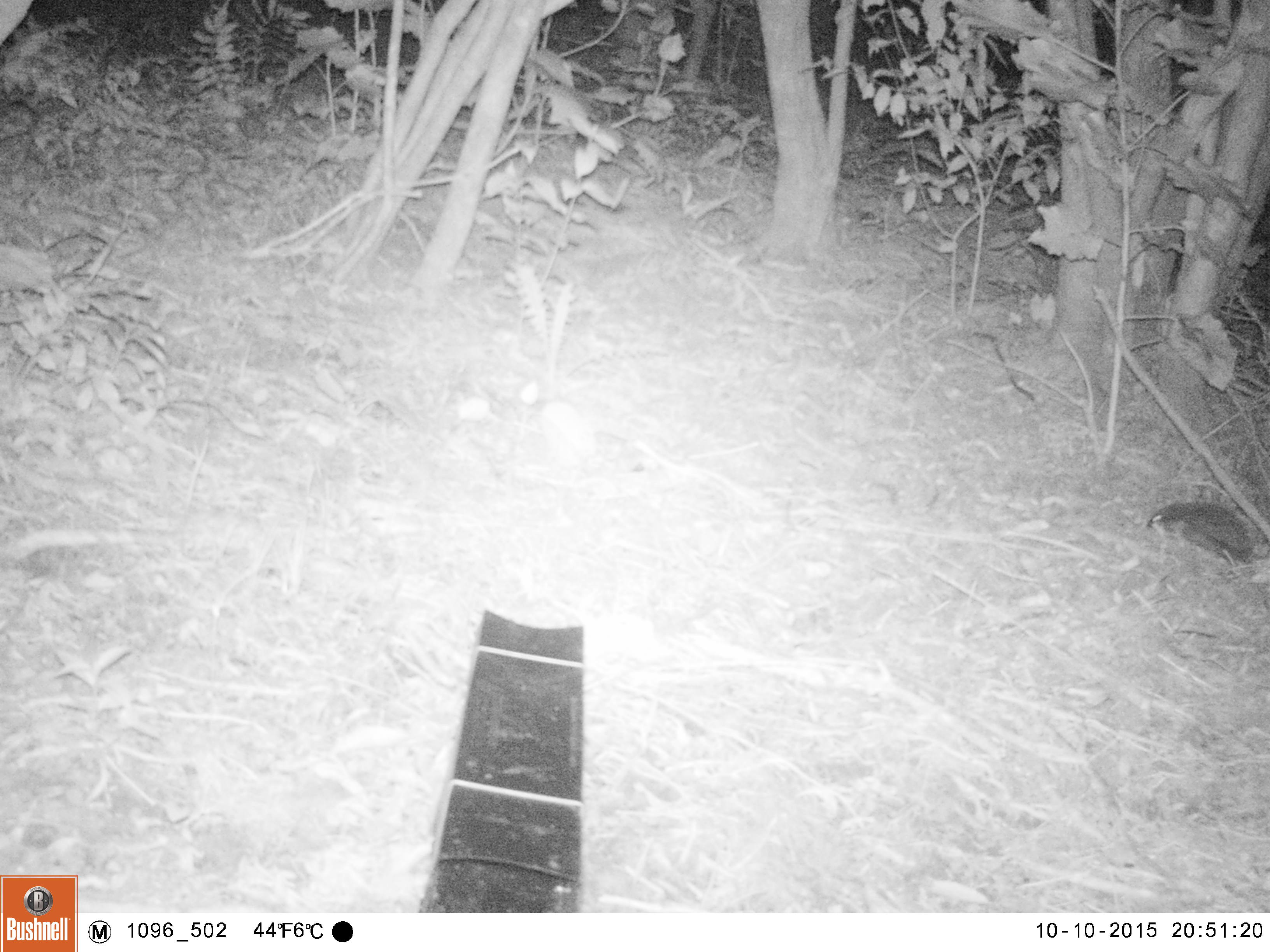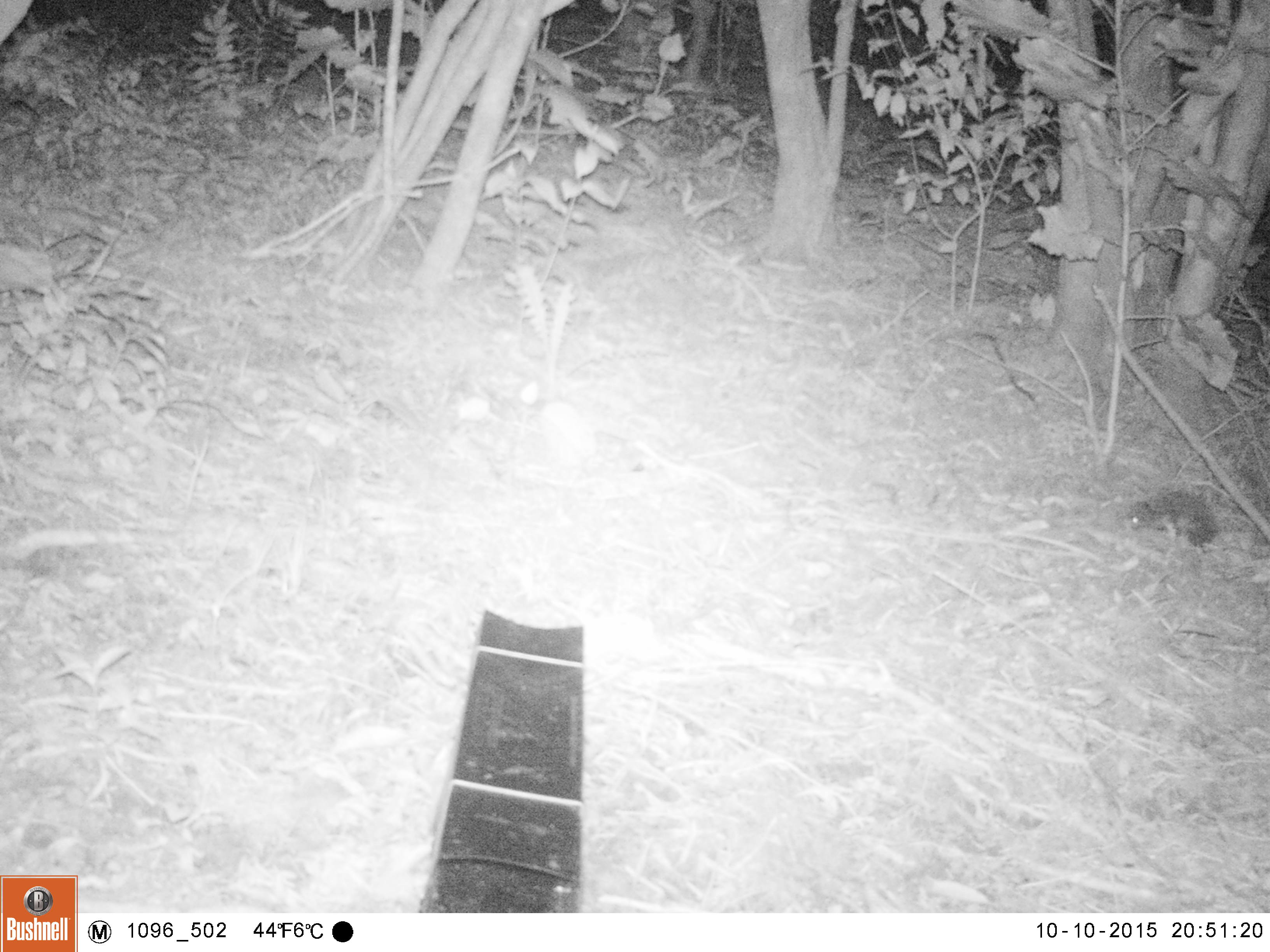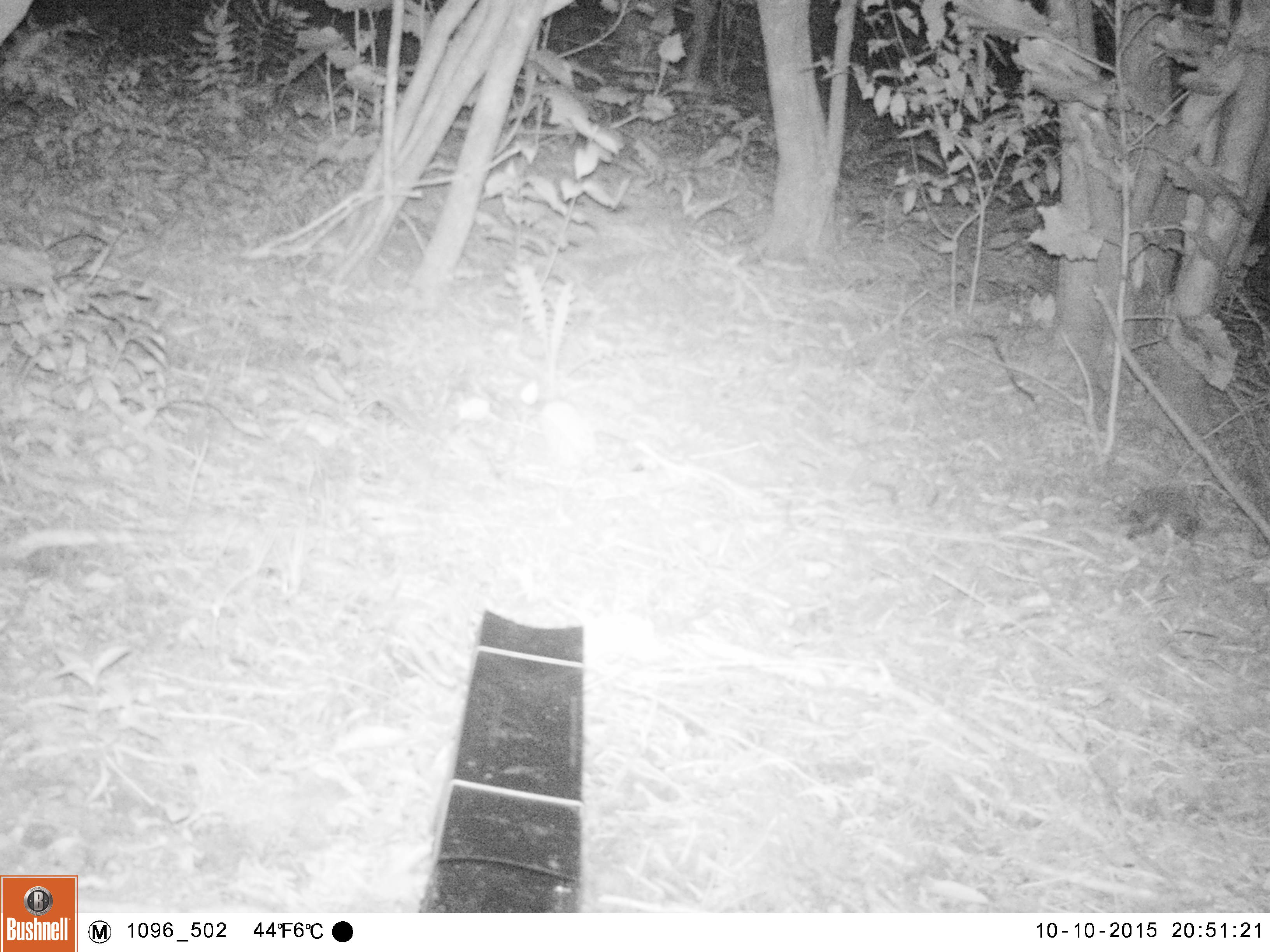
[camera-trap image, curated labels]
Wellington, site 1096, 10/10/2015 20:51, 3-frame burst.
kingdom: Animalia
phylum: Chordata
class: Mammalia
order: Eulipotyphla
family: Erinaceidae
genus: Erinaceus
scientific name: Erinaceus europaeus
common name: hedgehog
Hedgehog (Erinaceus europaeus).